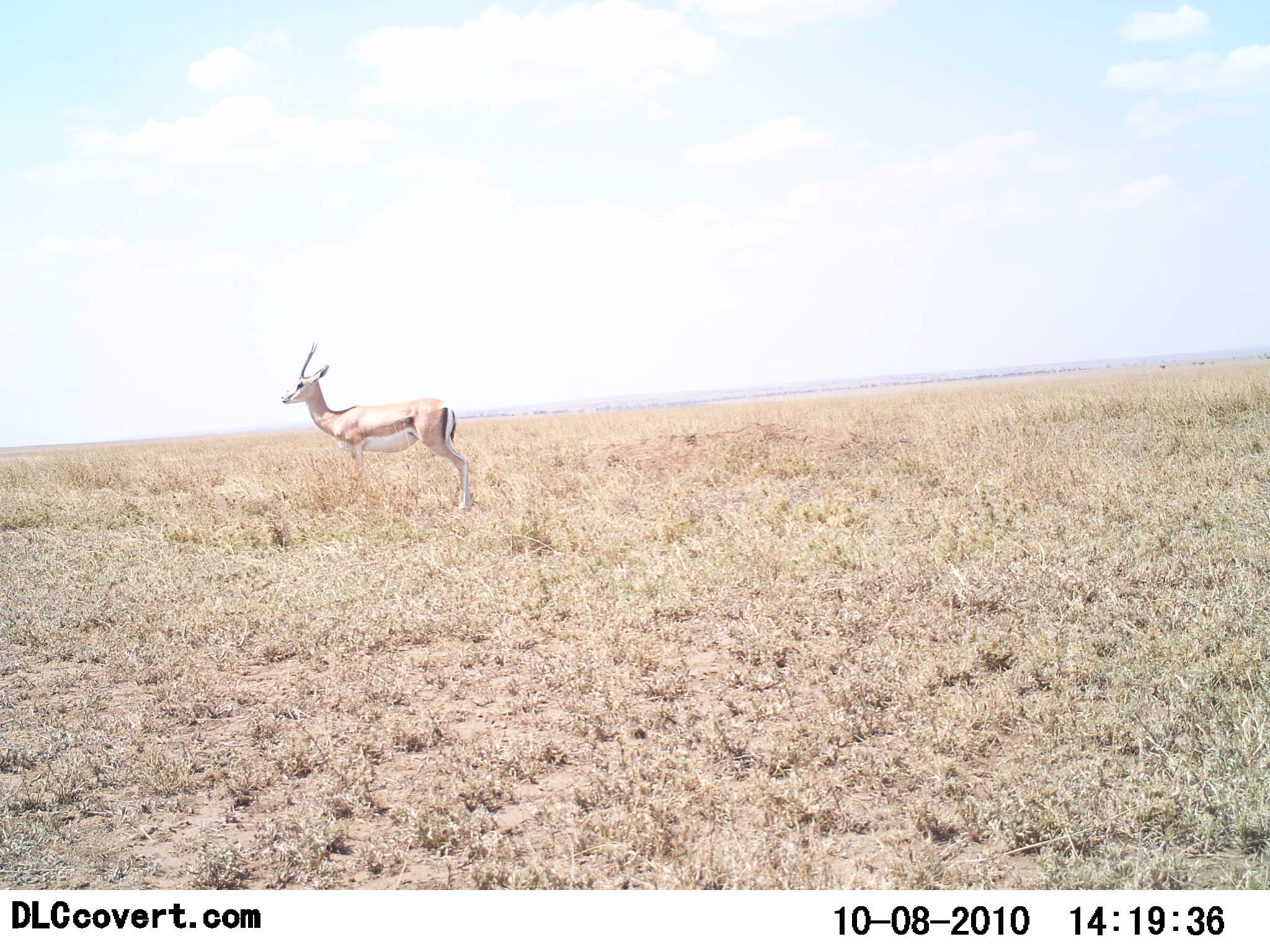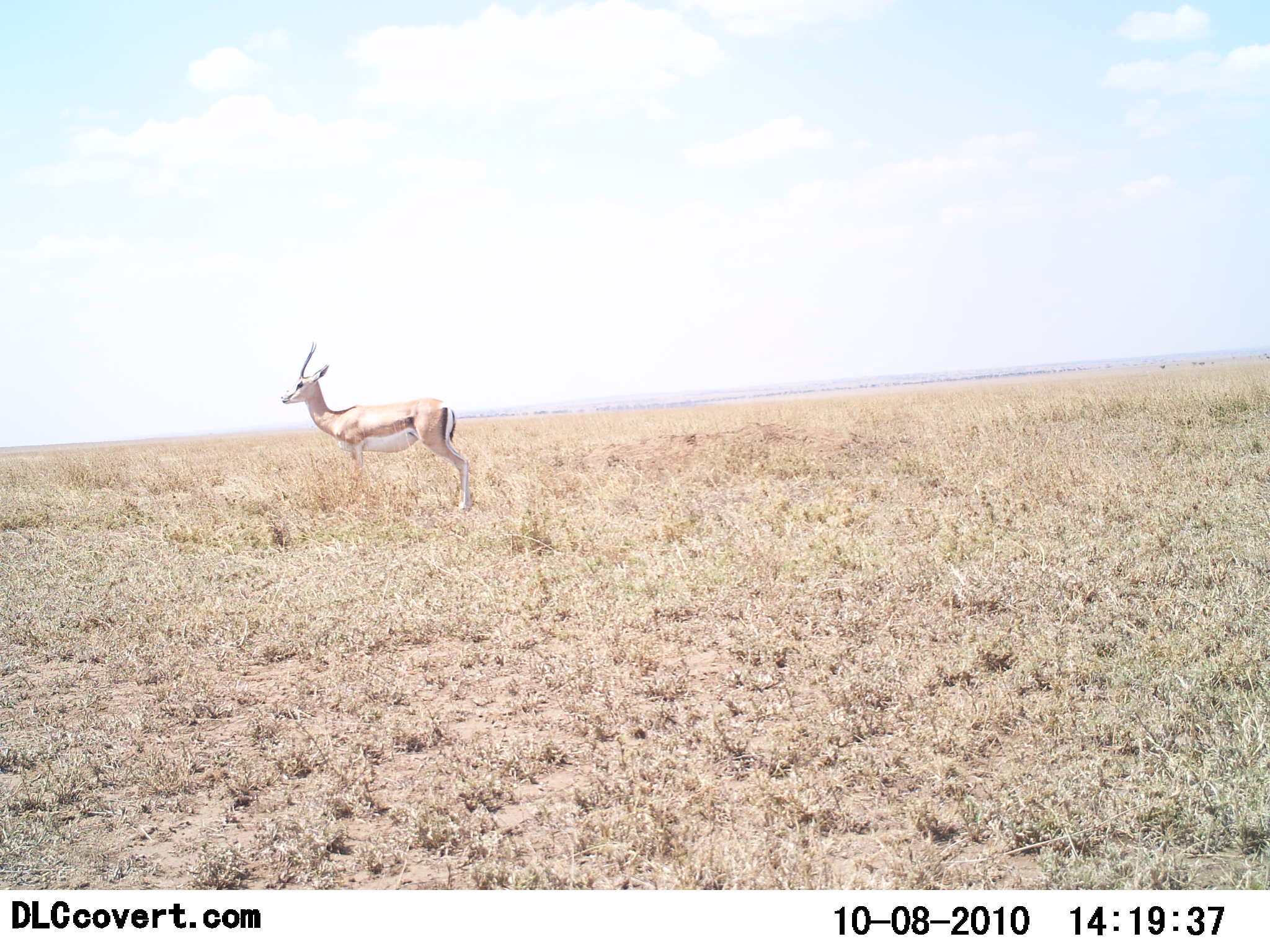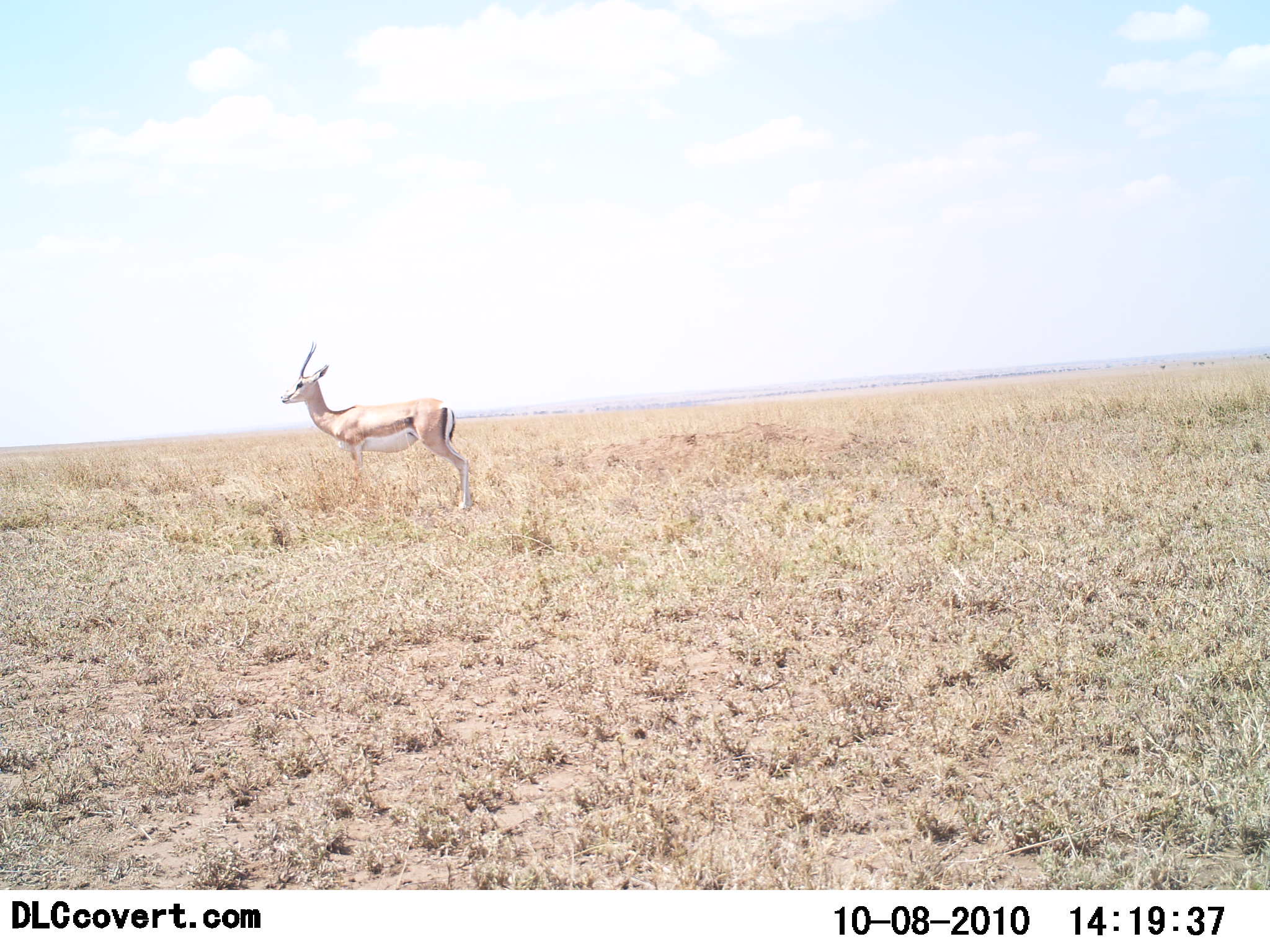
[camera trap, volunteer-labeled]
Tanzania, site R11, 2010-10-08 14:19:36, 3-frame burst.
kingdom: Animalia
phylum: Chordata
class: Mammalia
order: Artiodactyla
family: Bovidae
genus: Nanger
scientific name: Nanger granti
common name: grant's gazelle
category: gazellegrants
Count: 1.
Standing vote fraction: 100%.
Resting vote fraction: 0%.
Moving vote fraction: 0%.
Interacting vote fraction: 0%.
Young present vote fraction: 0%.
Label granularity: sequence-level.